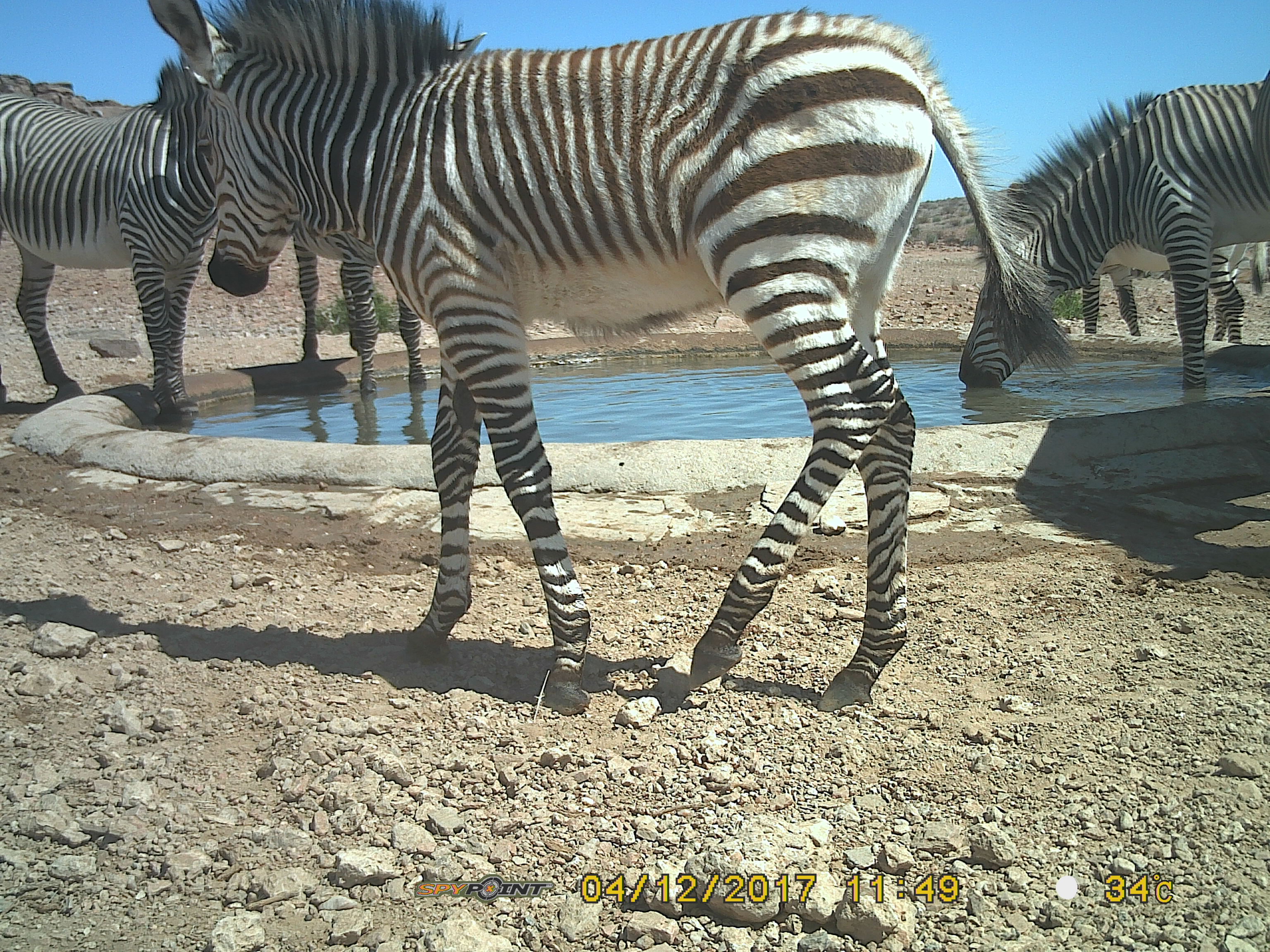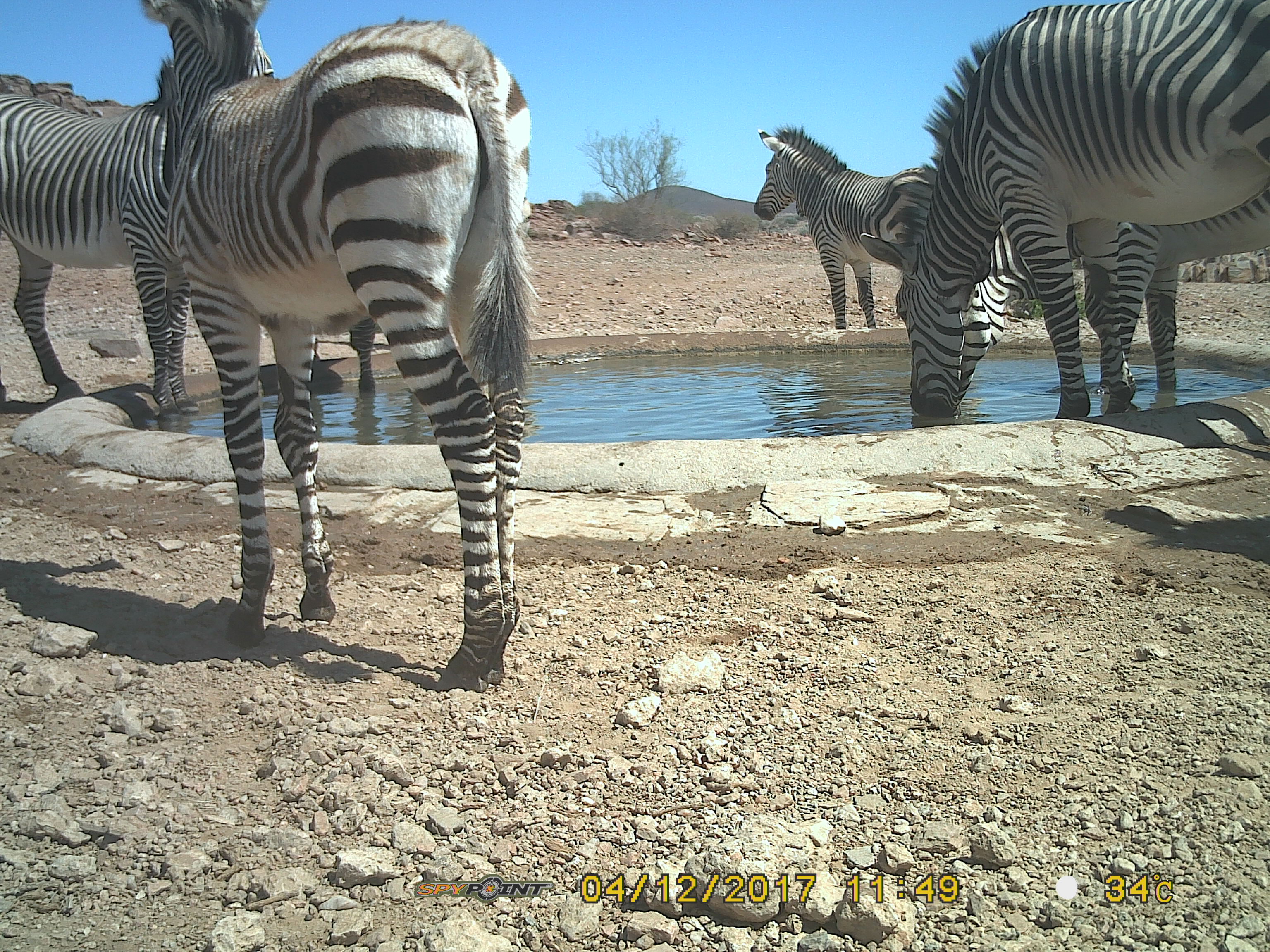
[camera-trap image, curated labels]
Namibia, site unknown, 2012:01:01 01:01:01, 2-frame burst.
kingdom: Animalia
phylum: Chordata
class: Mammalia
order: Perissodactyla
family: Equidae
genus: Equus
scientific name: Equus zebra hartmannae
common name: hartmann's mountain zebra